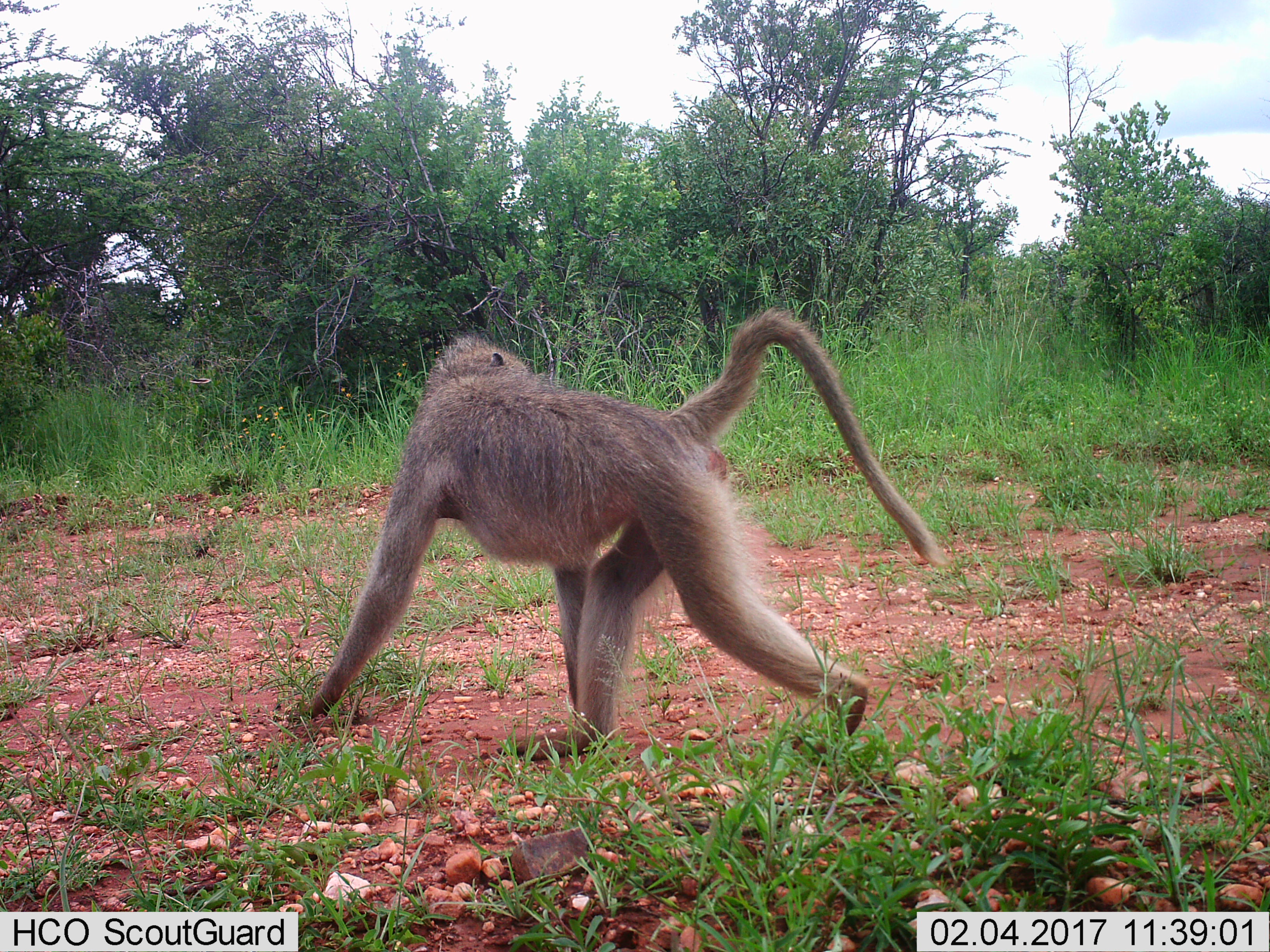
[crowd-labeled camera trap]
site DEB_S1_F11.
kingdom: Animalia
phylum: Chordata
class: Mammalia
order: Primates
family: Cercopithecidae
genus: Papio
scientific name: Papio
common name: baboon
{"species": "baboon (Papio)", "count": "1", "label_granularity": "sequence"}